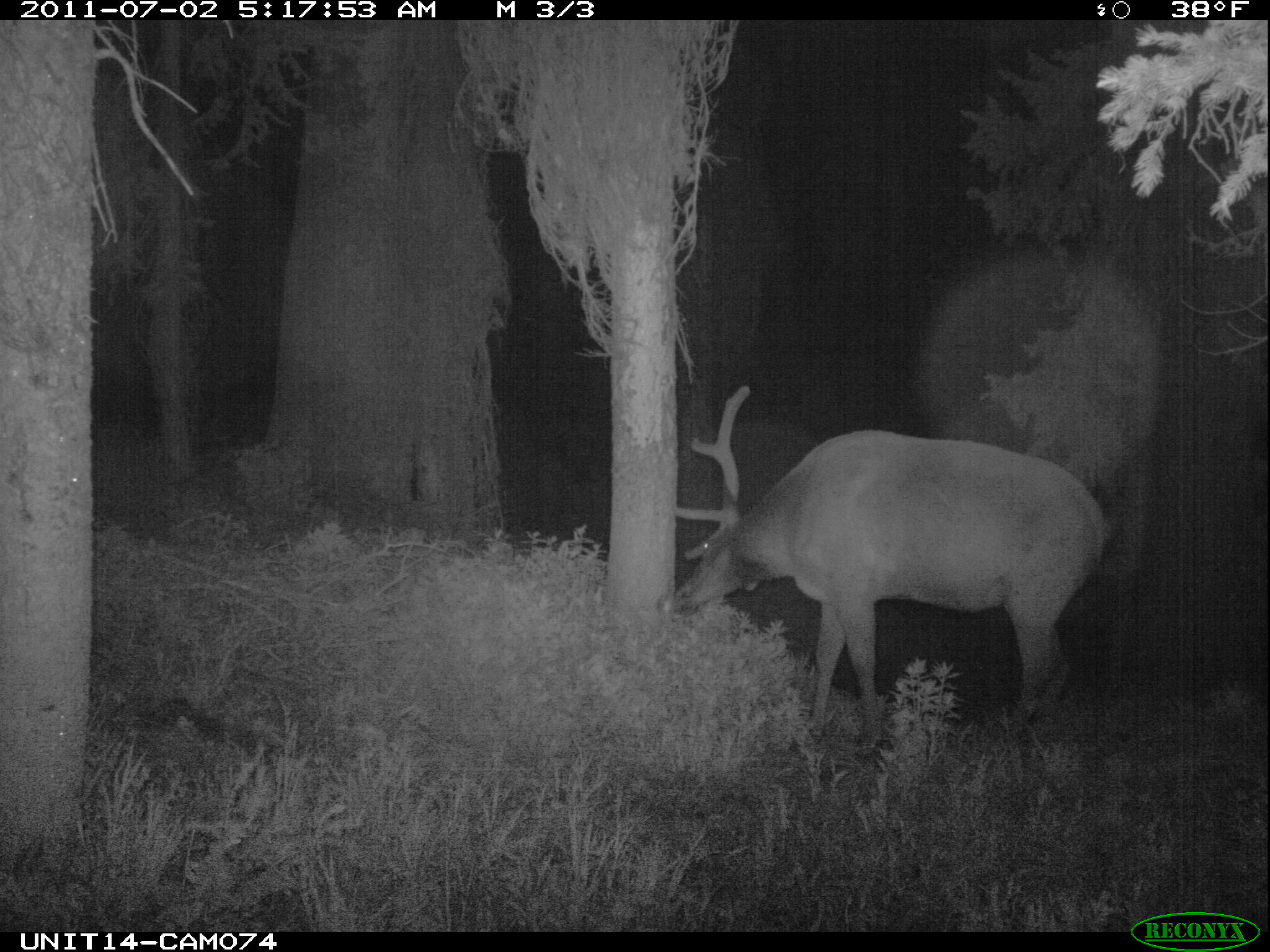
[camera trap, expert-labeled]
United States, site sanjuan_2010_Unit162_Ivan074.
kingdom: Animalia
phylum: Chordata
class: Mammalia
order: Artiodactyla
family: Cervidae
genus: Cervus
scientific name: Cervus elaphus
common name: red deer